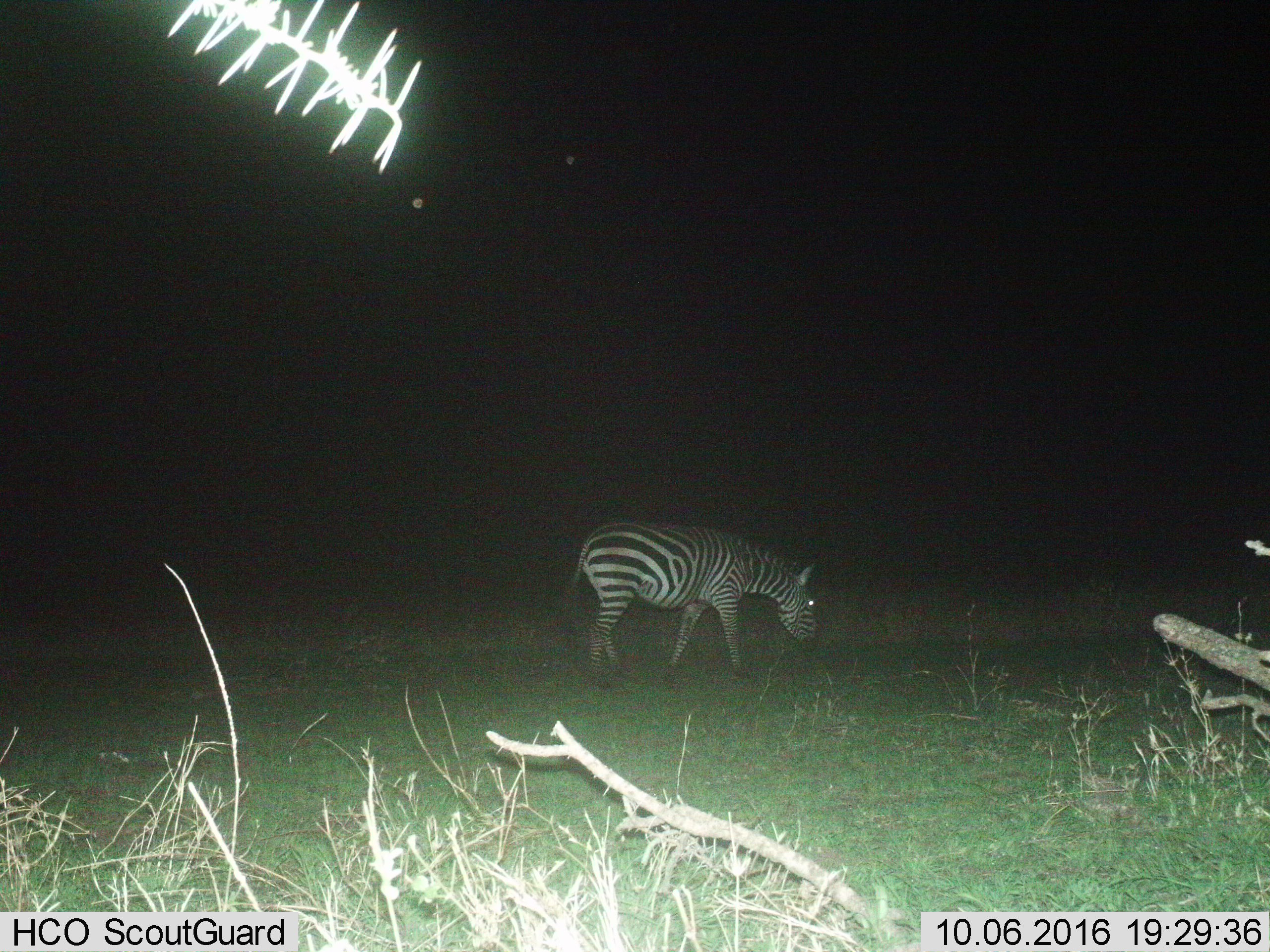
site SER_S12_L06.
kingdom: Animalia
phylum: Chordata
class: Mammalia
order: Perissodactyla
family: Equidae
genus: Equus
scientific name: Equus quagga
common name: plains zebra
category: zebraplains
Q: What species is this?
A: Zebraplains (plains zebra) (Equus quagga).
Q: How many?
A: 1.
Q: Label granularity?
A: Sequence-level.